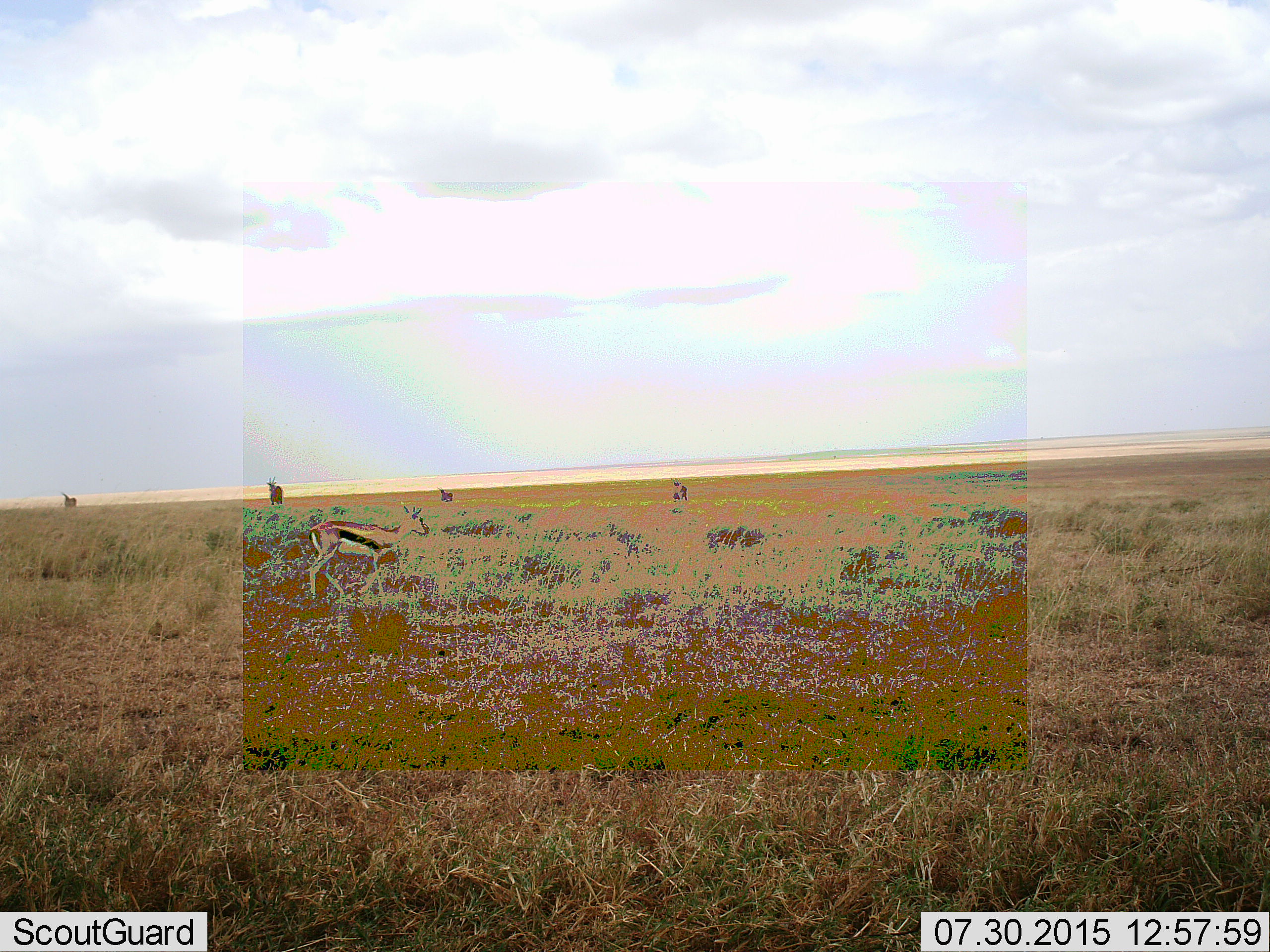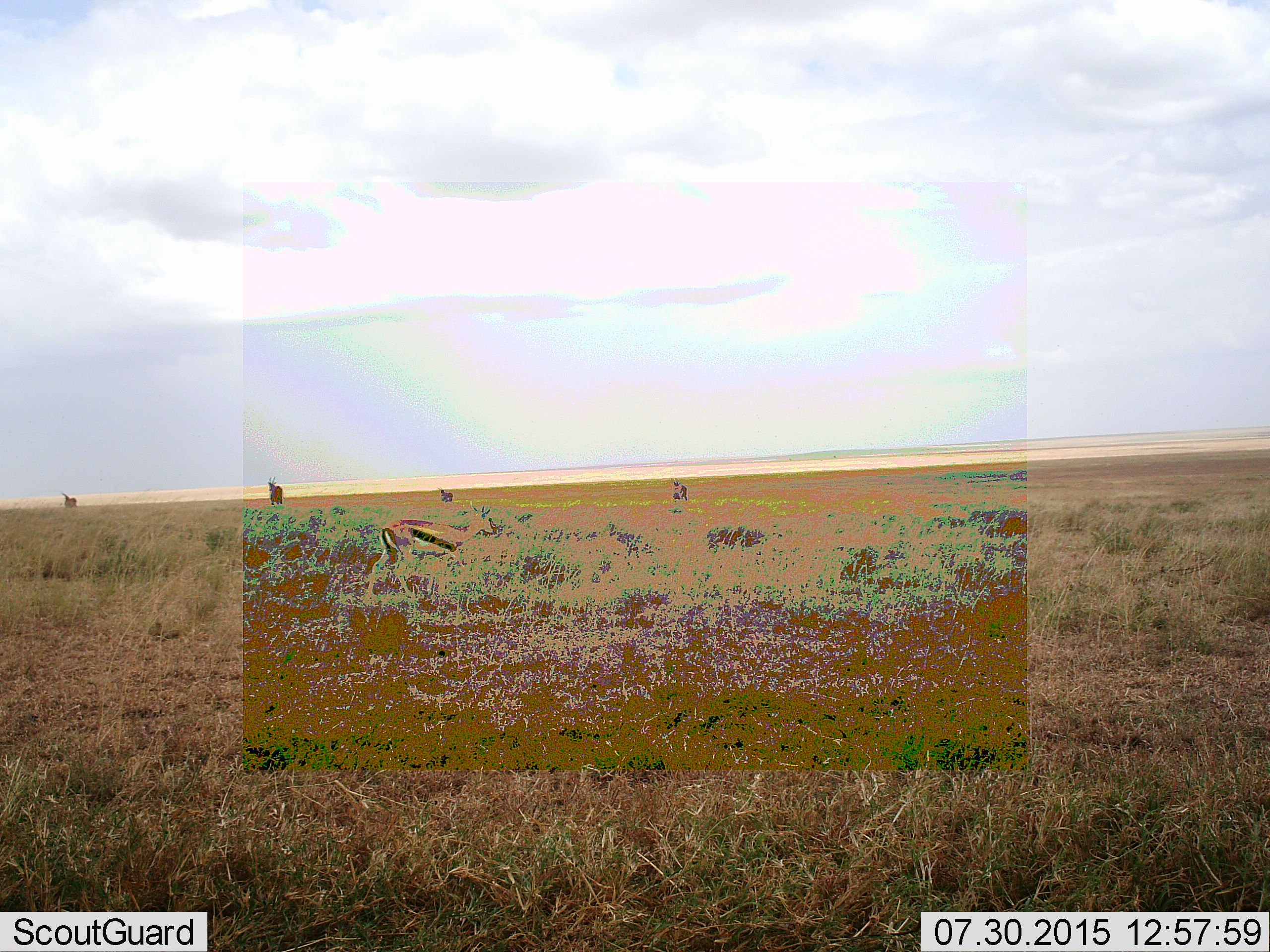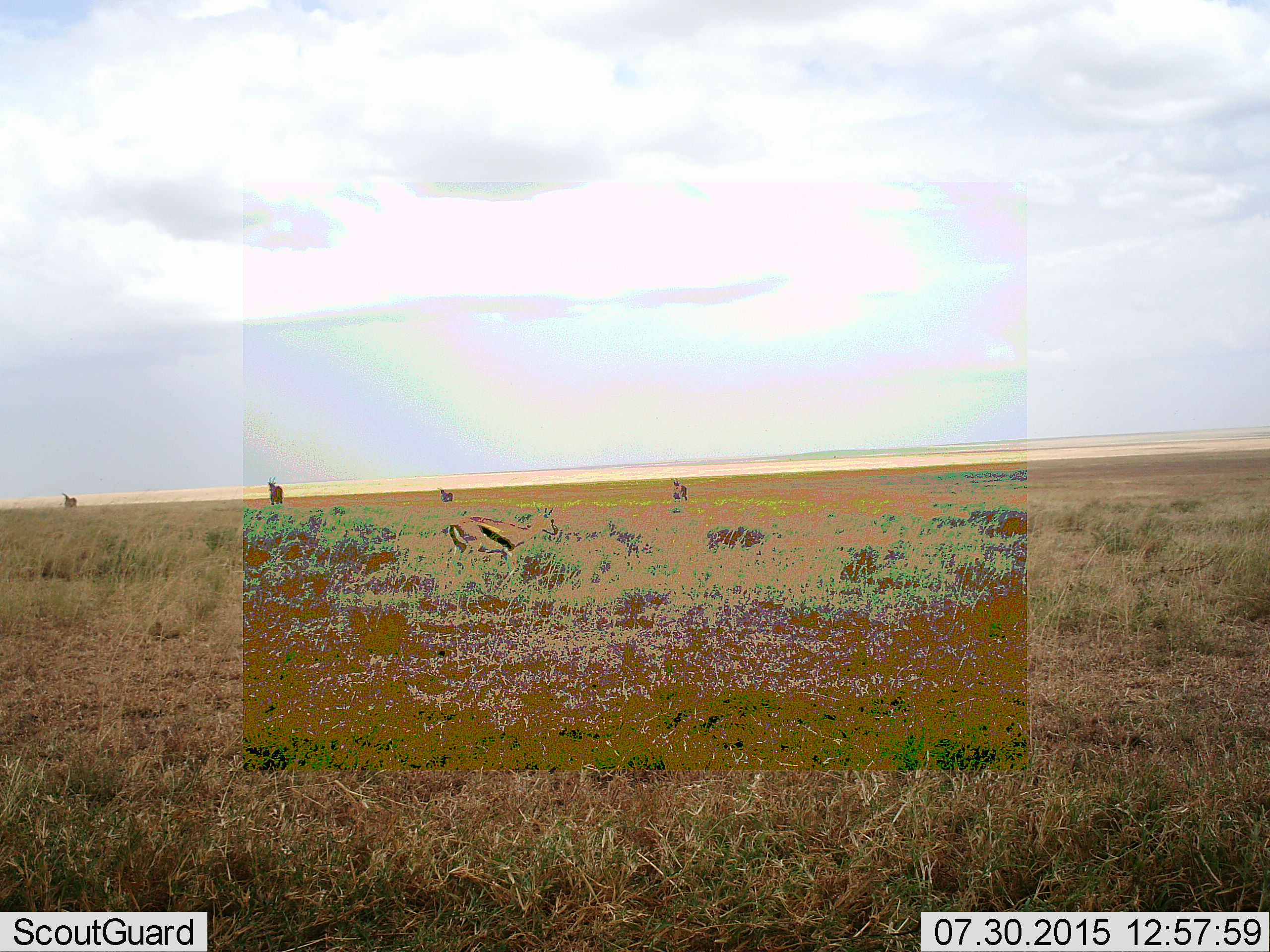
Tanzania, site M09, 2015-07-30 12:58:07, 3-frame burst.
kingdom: Animalia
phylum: Chordata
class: Mammalia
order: Artiodactyla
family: Bovidae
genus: Tragelaphus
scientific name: Tragelaphus oryx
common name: eland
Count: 4.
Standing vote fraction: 80%.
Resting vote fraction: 0%.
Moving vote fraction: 20%.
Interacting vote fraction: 0%.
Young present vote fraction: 0%.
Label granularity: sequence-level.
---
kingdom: Animalia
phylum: Chordata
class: Mammalia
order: Artiodactyla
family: Bovidae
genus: Eudorcas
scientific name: Eudorcas thomsonii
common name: thomson's gazelle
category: gazellethomsons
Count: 1.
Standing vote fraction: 44%.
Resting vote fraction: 0%.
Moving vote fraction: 78%.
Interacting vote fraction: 0%.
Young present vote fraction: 0%.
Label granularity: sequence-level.